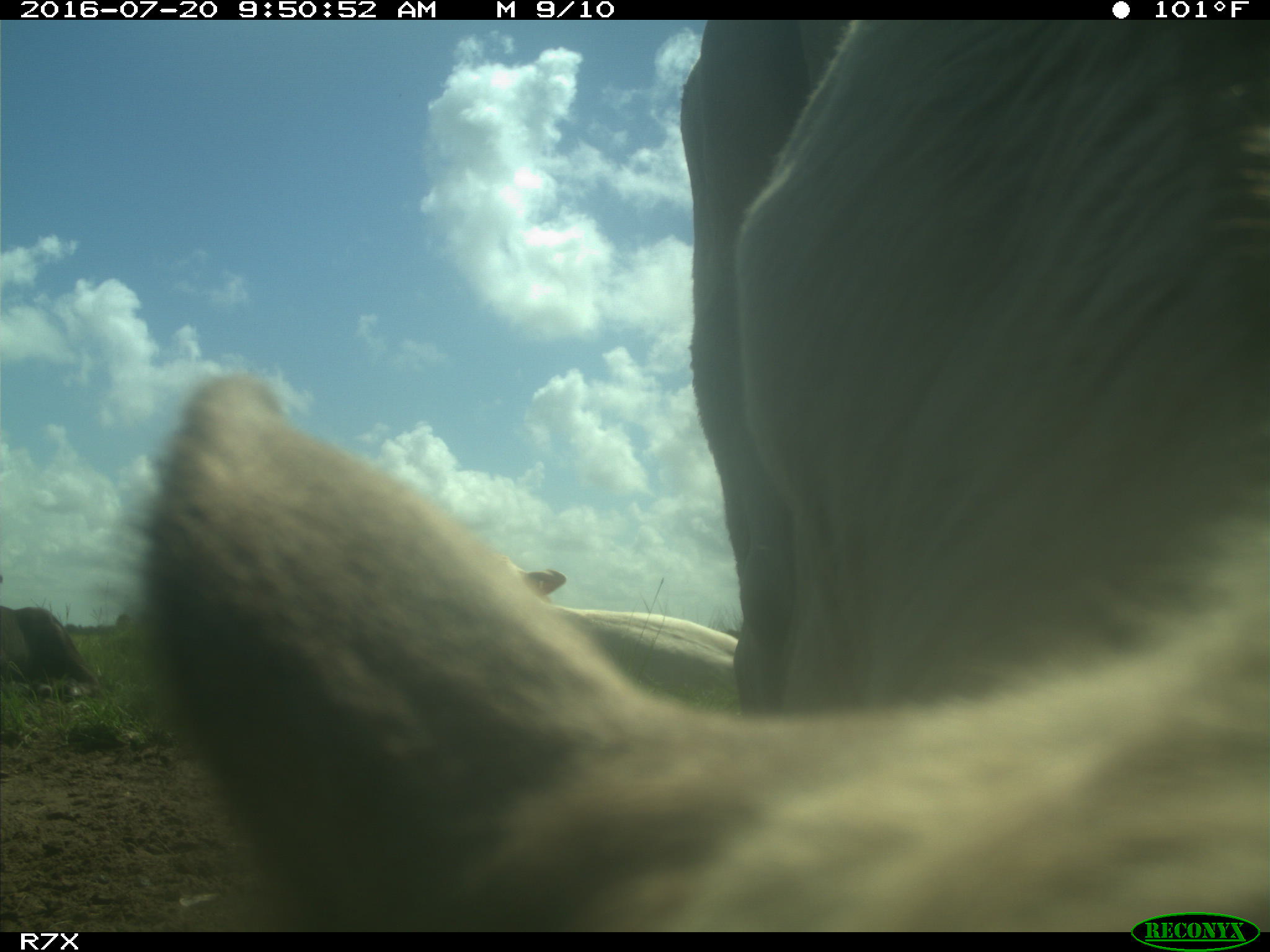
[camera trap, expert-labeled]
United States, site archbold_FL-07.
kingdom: Animalia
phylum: Chordata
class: Mammalia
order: Artiodactyla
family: Bovidae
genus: Bos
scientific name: Bos taurus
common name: domestic cow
Bos taurus (domestic cow).